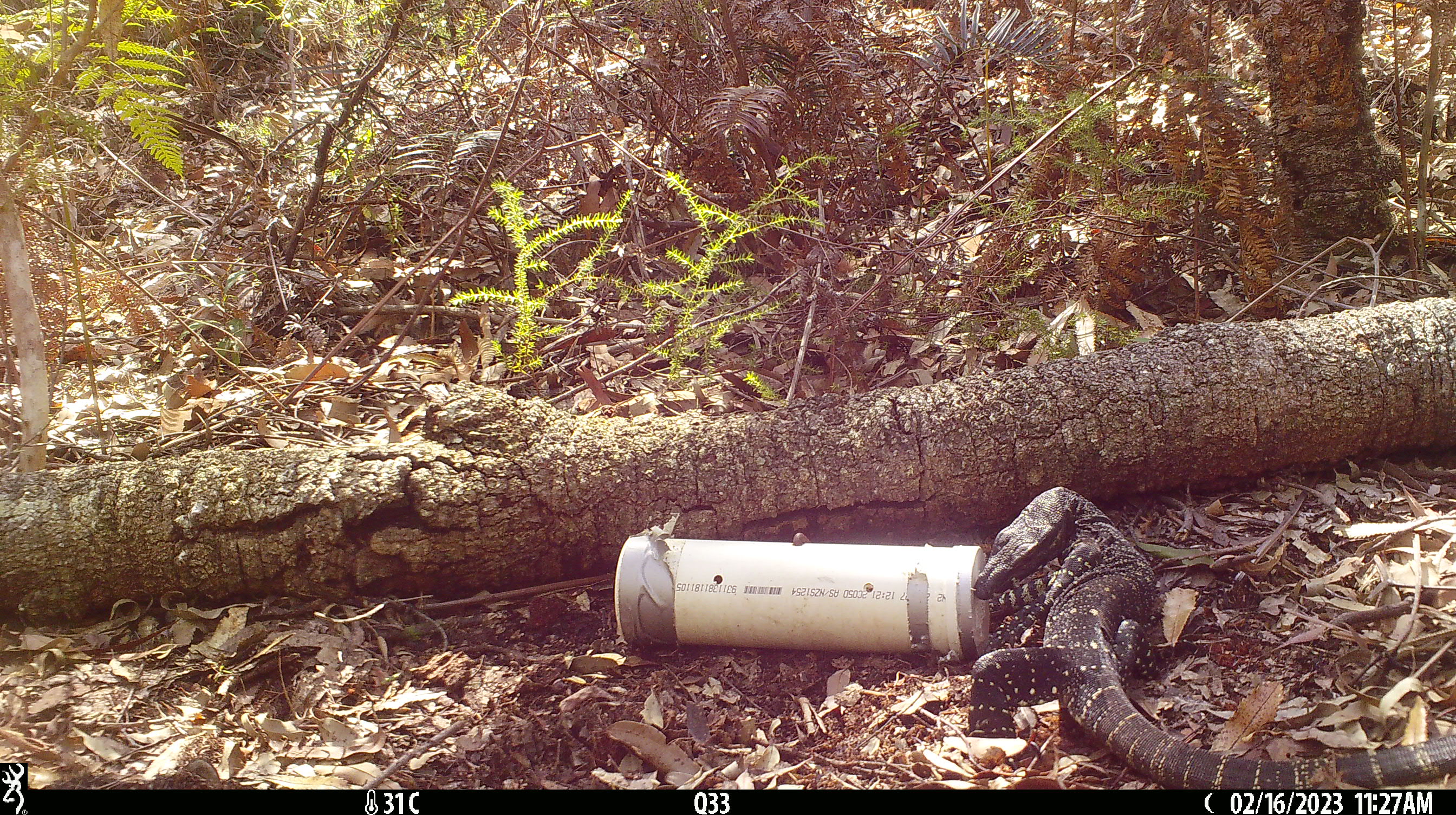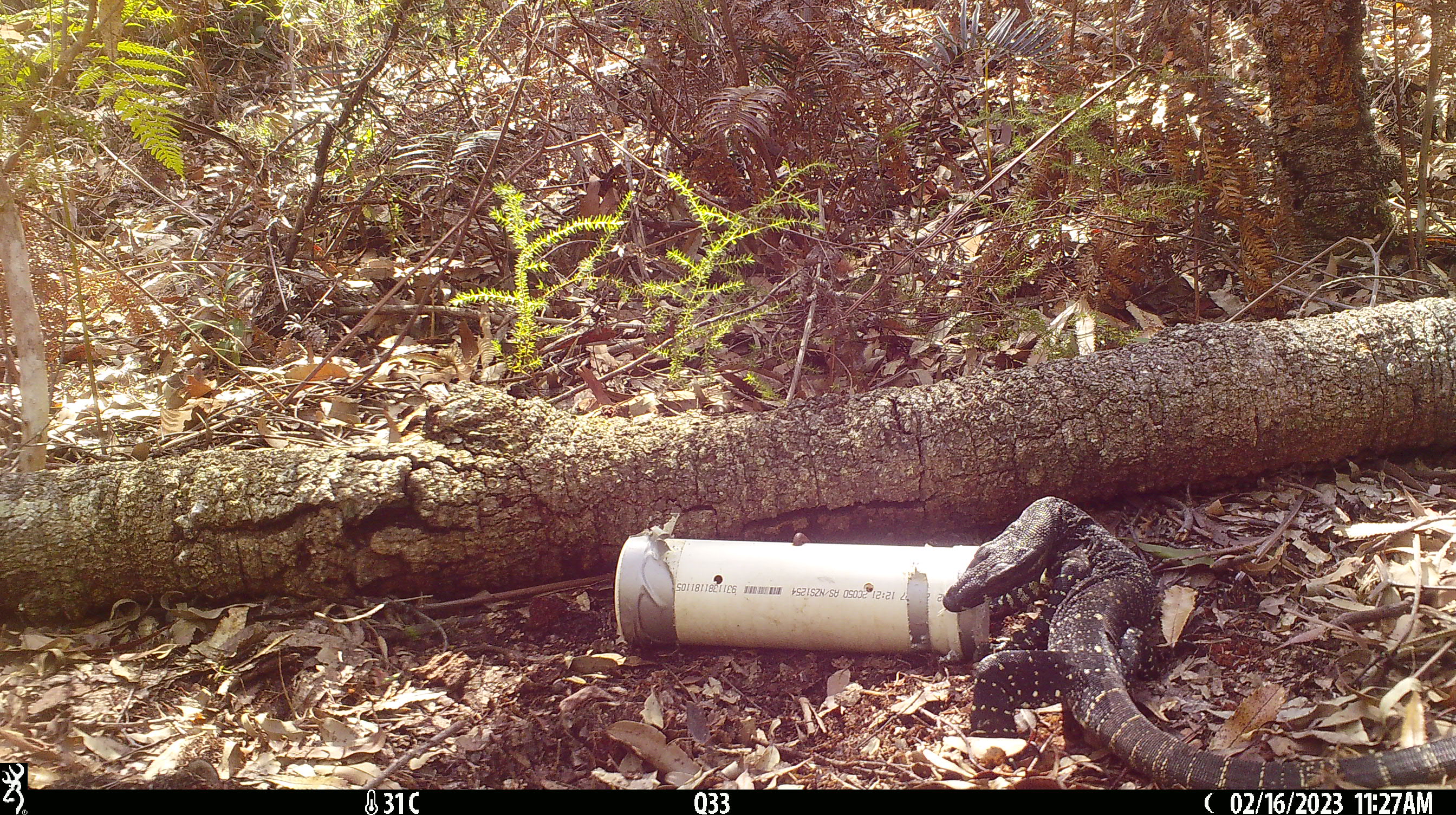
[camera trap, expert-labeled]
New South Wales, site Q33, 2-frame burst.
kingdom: Animalia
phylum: Chordata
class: Reptilia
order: Squamata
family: Varanidae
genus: Varanus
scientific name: Varanus varius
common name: lace monitor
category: goanna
Goanna (lace monitor) (Varanus varius).